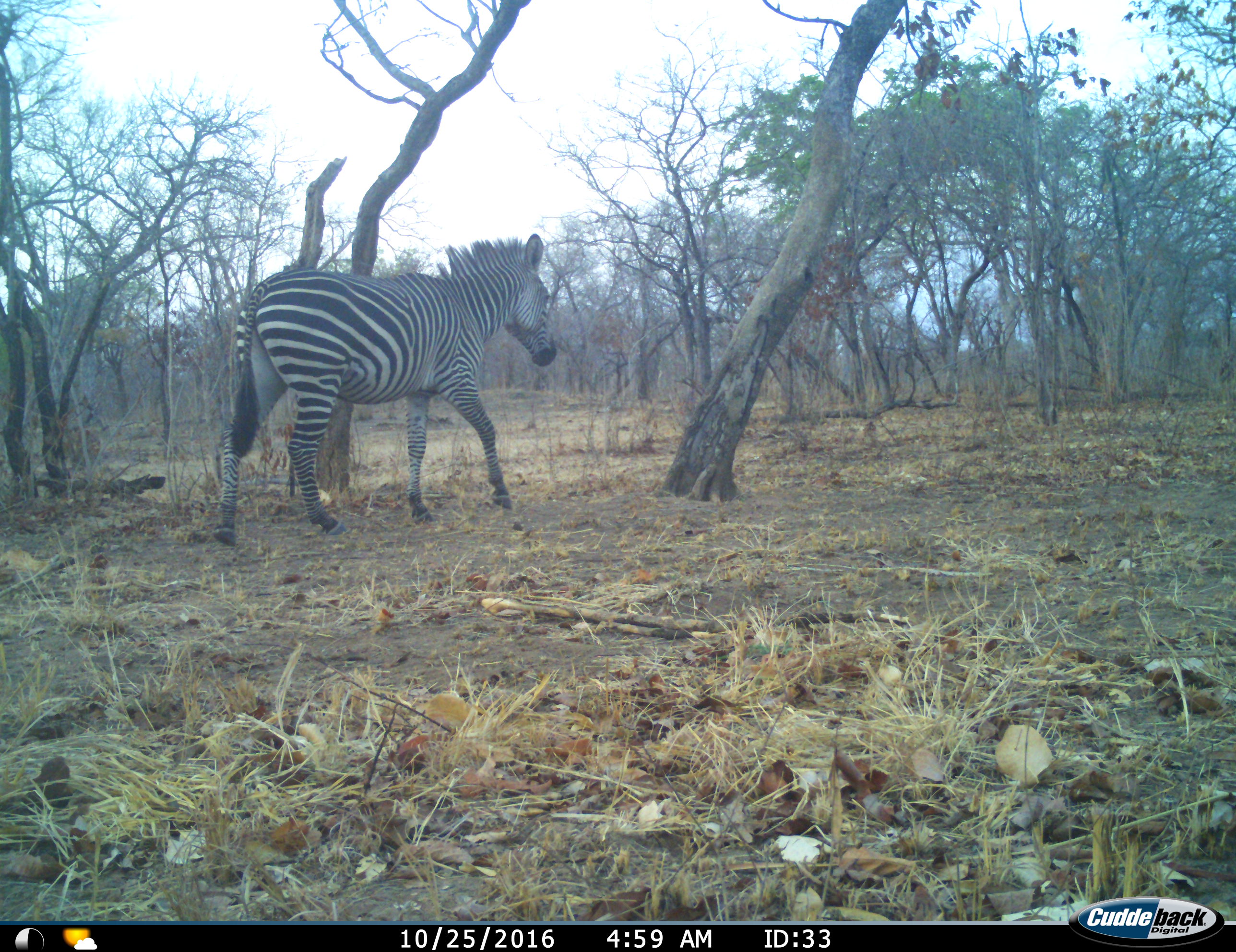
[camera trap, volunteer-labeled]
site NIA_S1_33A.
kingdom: Animalia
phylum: Chordata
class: Mammalia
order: Perissodactyla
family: Equidae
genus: Equus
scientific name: Equus quagga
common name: plains zebra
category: zebraplains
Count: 1.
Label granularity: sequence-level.